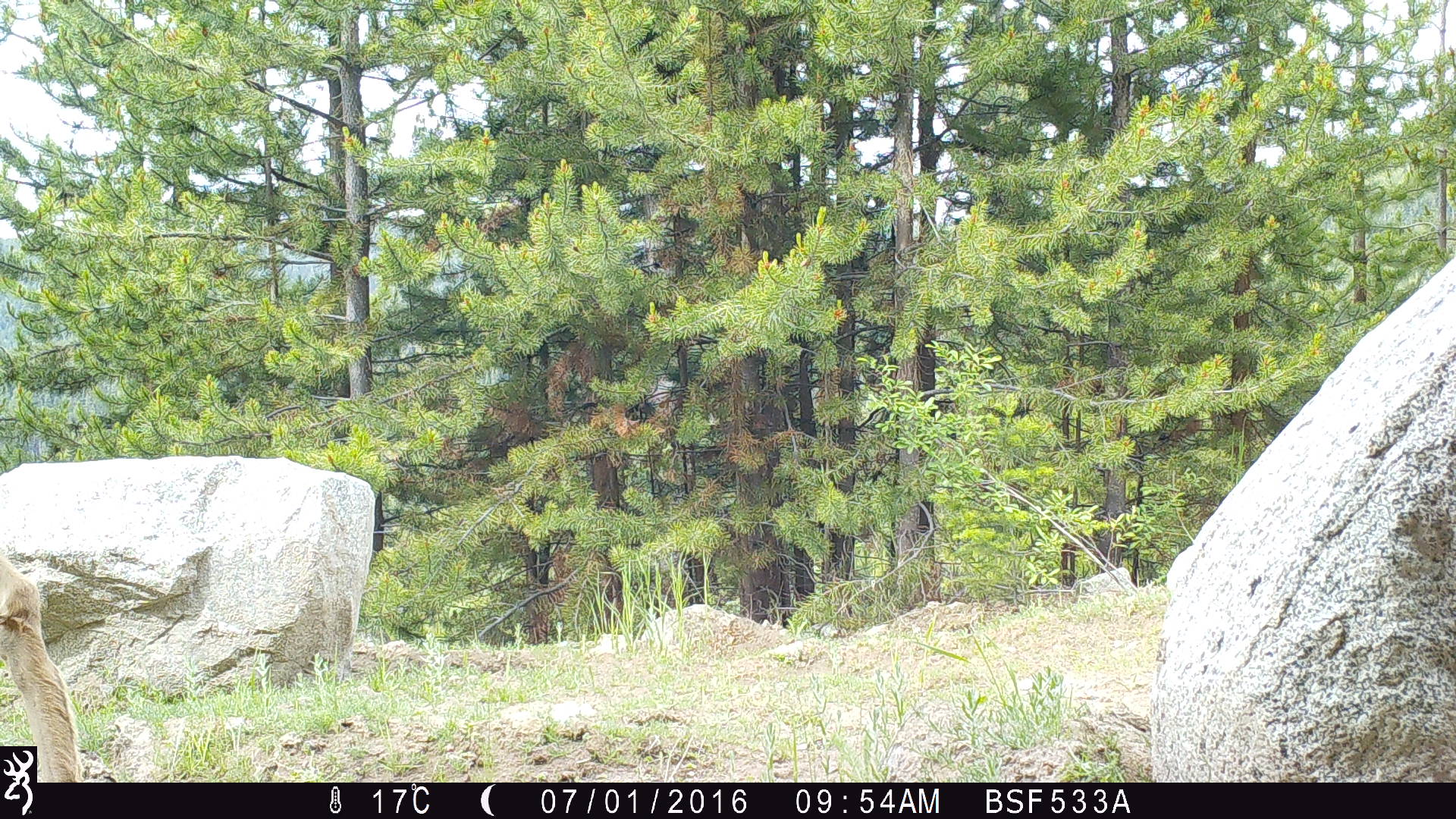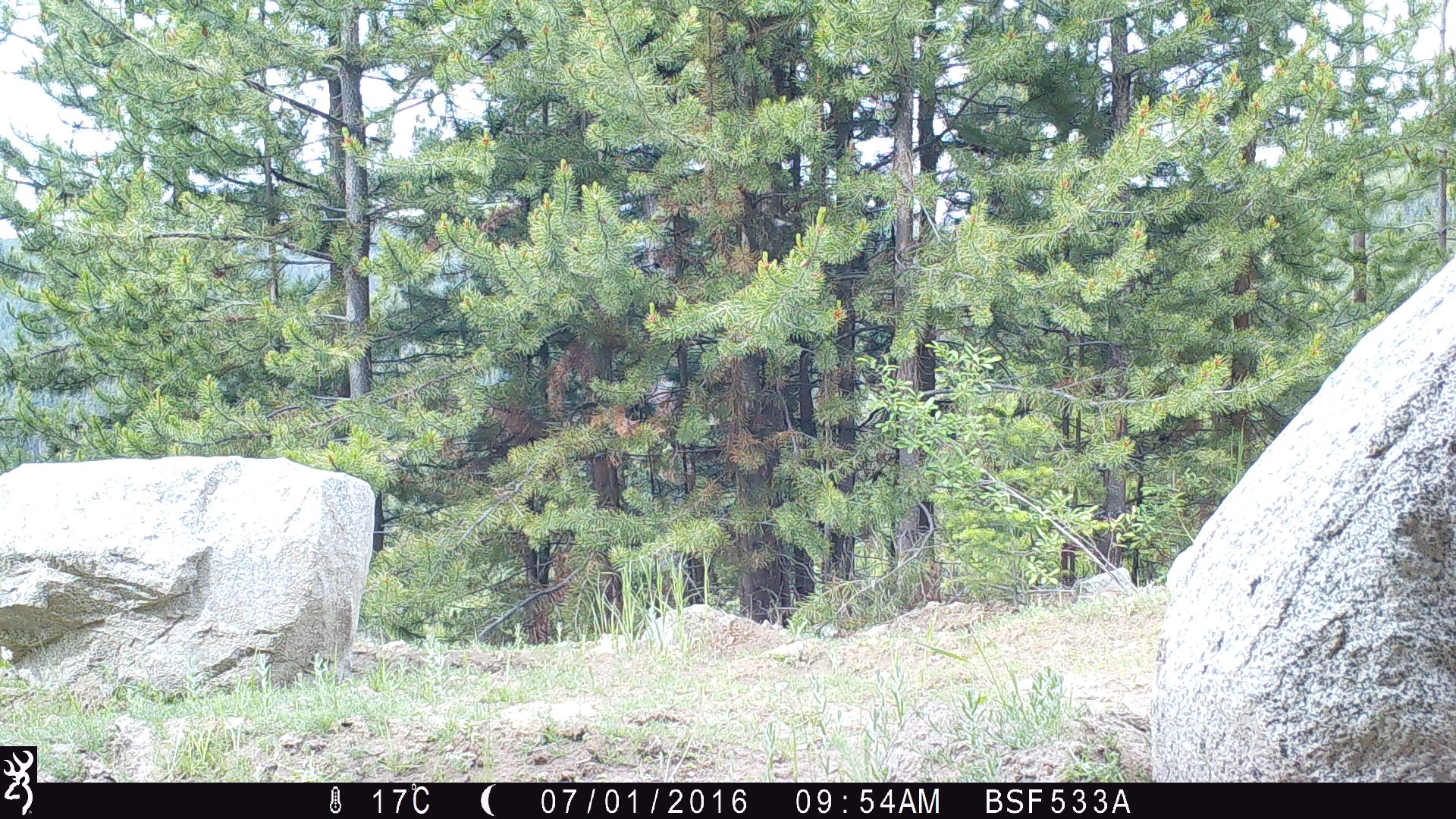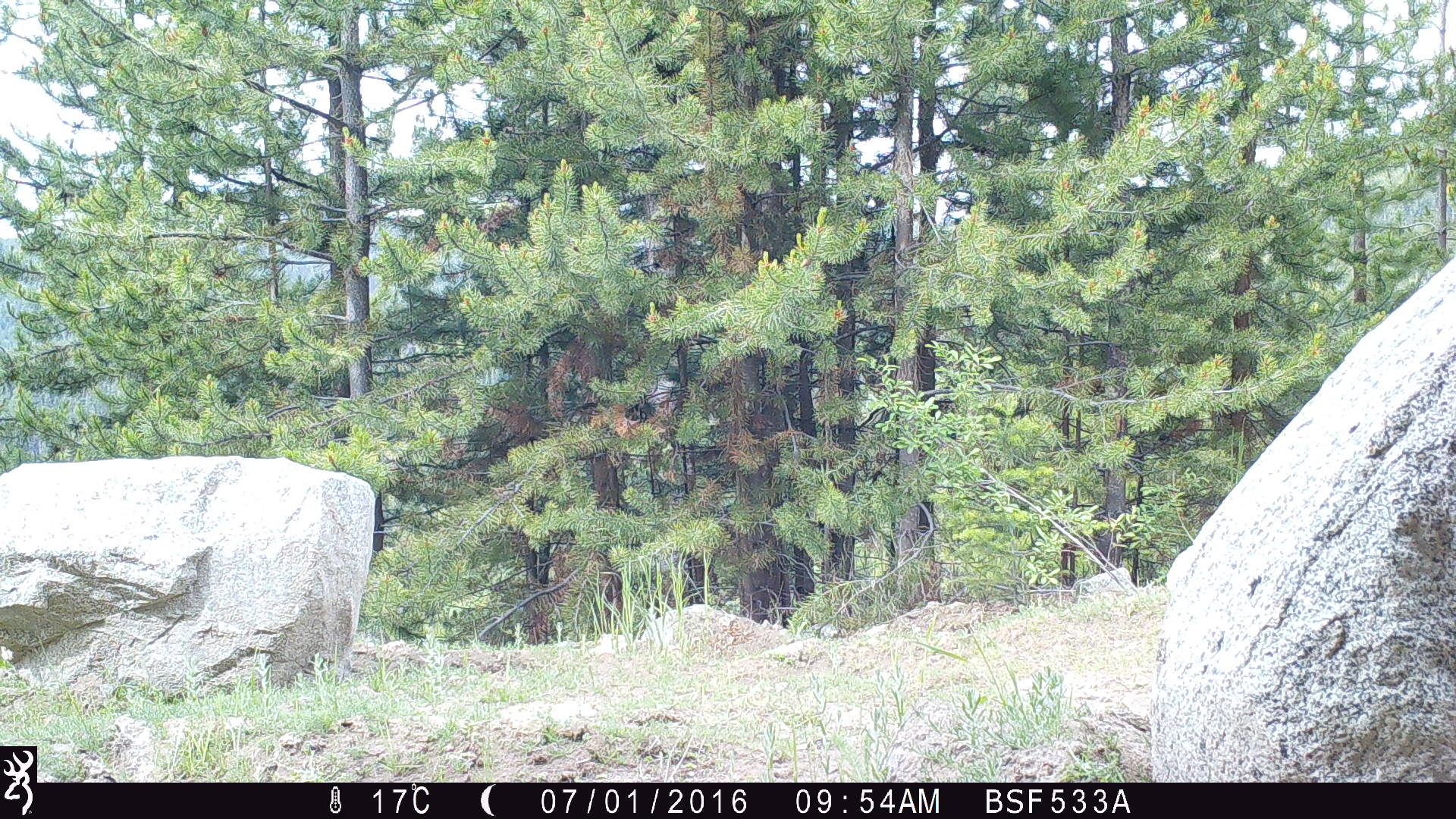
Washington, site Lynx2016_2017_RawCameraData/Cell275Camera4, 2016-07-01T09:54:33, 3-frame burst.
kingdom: Animalia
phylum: Chordata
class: Mammalia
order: Artiodactyla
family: Cervidae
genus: Odocoileus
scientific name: Odocoileus hemionus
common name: mule deer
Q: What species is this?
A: Odocoileus hemionus (mule deer).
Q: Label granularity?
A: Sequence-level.